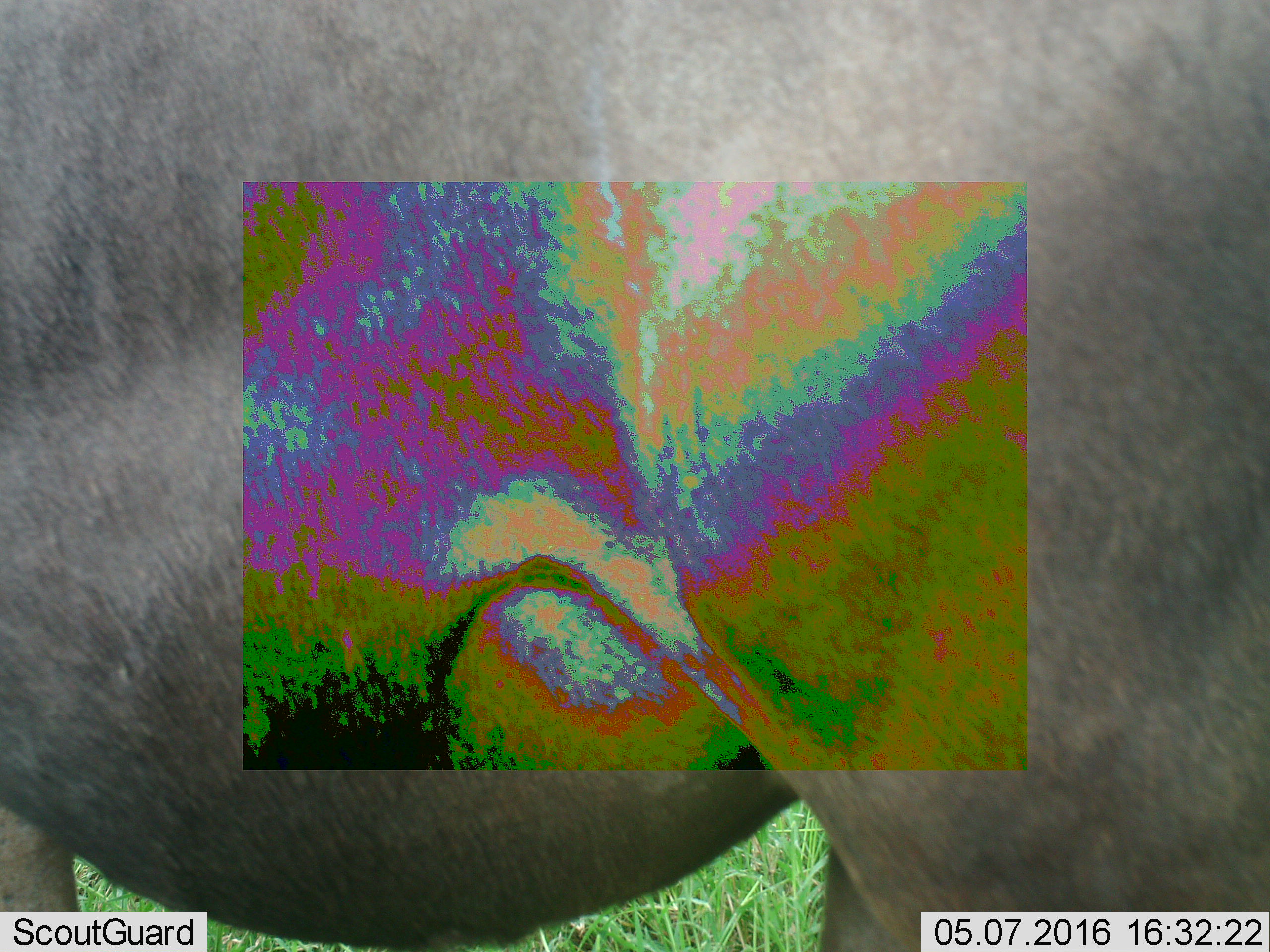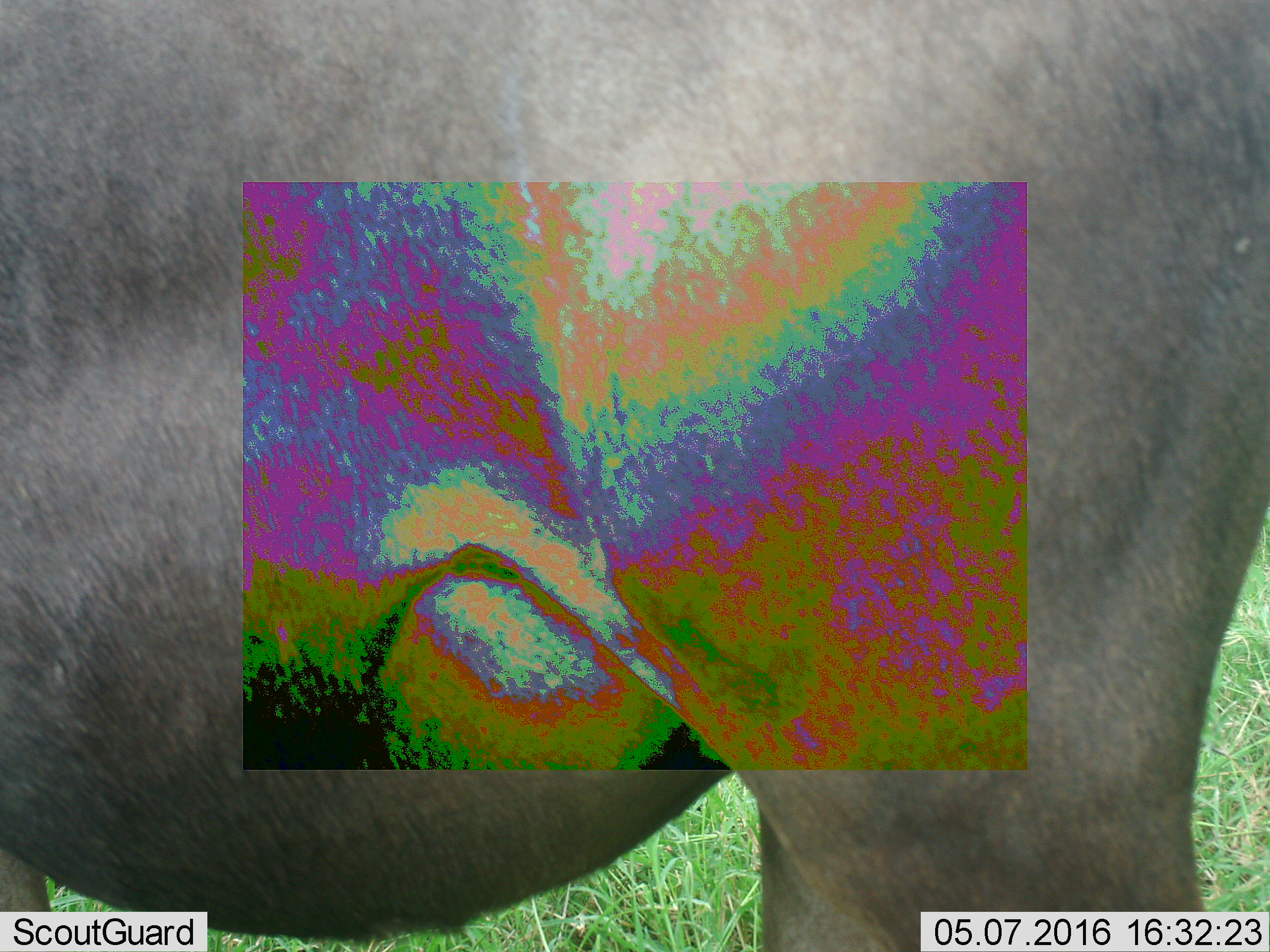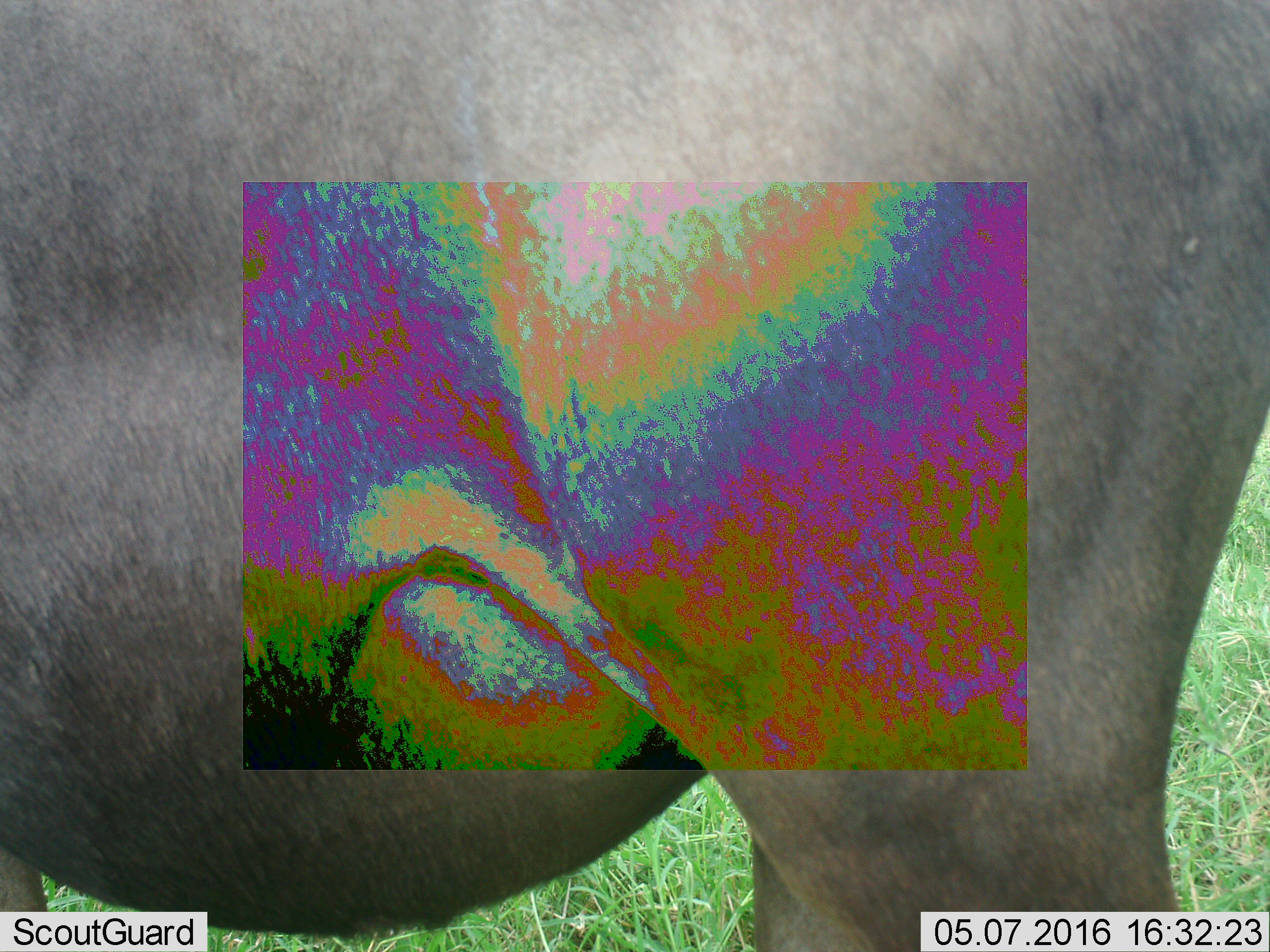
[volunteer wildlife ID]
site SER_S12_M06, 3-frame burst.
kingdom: Animalia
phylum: Chordata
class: Mammalia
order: Artiodactyla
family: Bovidae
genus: Connochaetes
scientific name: Connochaetes taurinus taurinus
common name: blue wildebeest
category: wildebeestblue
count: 1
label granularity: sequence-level